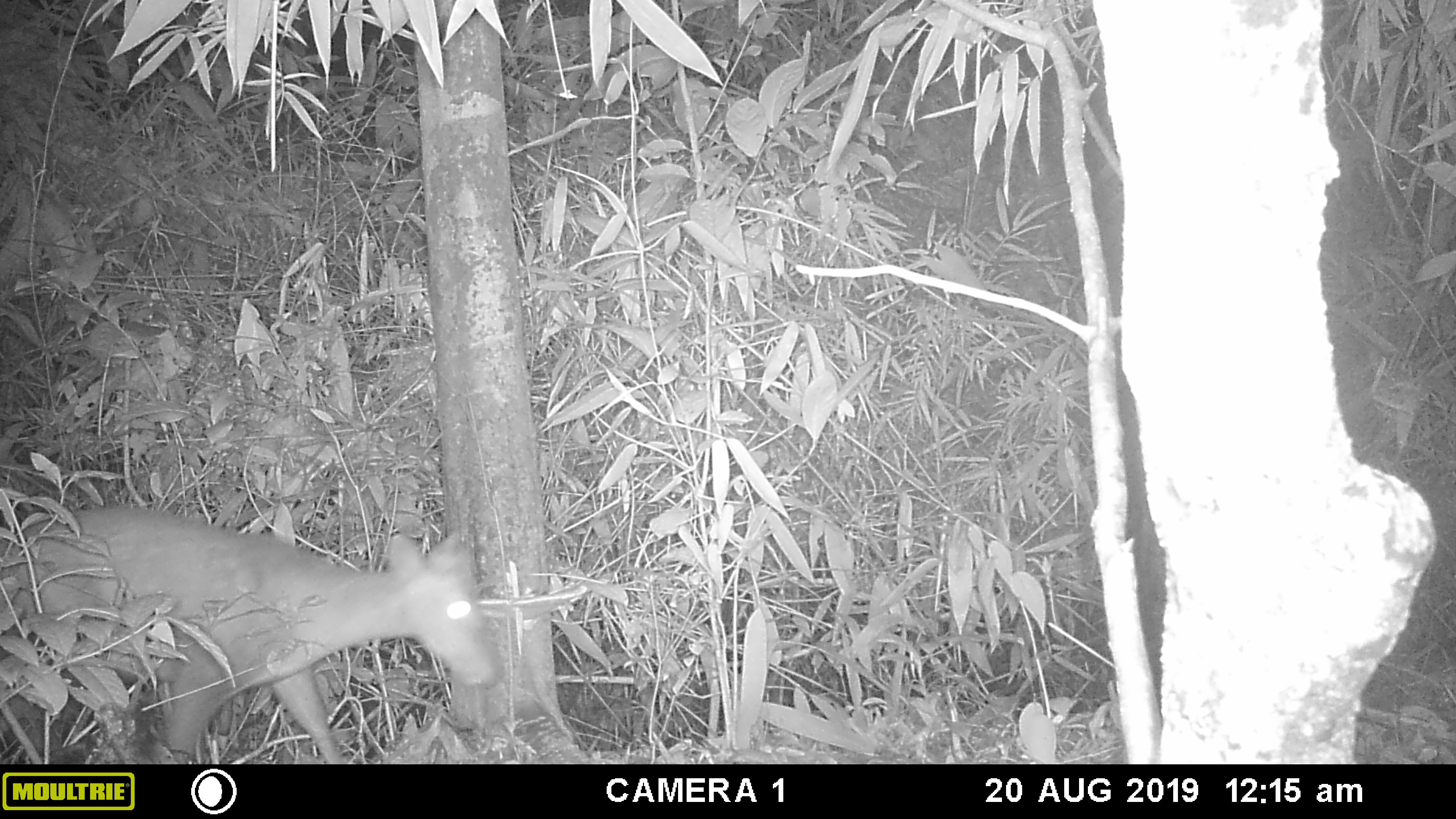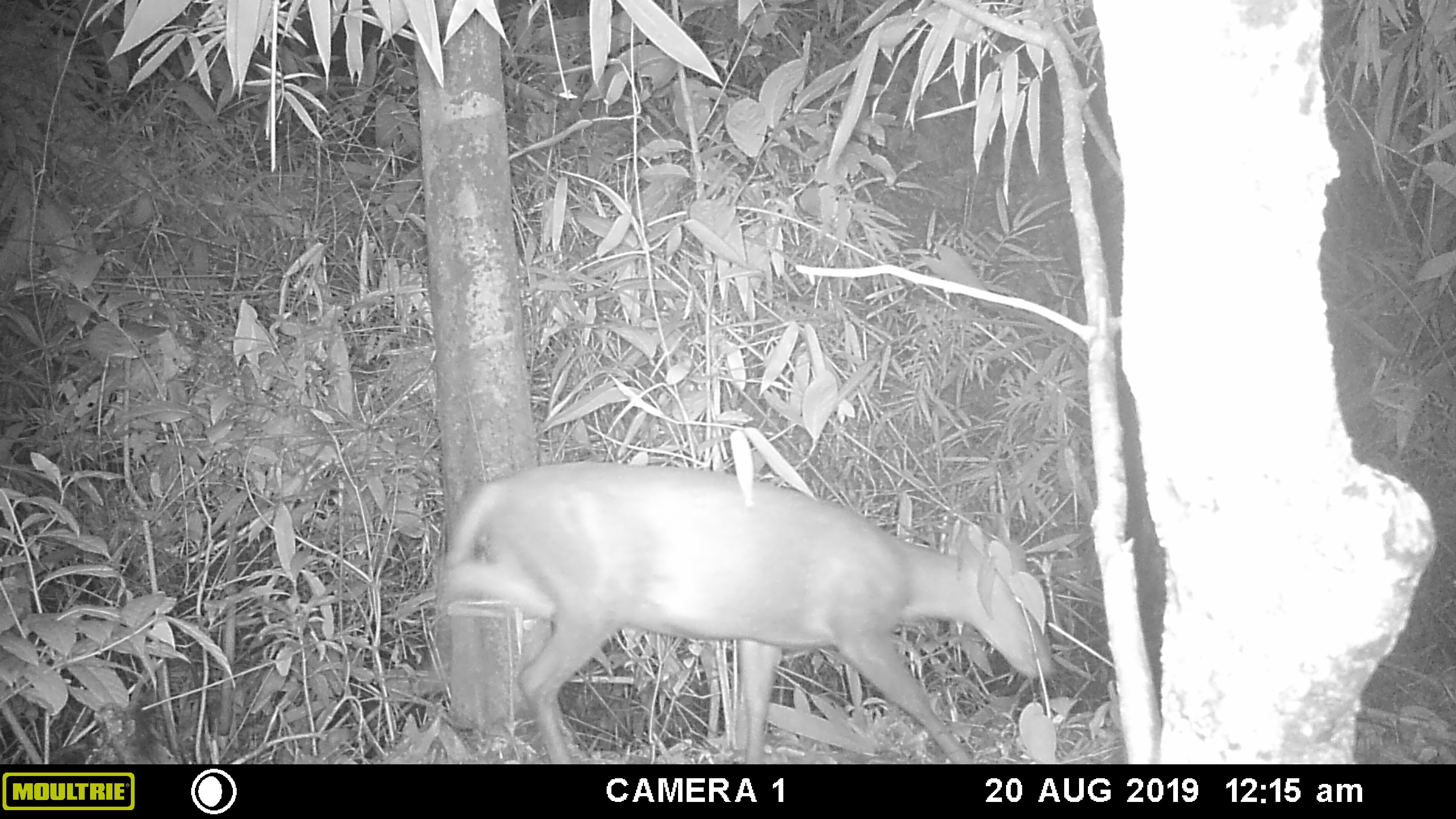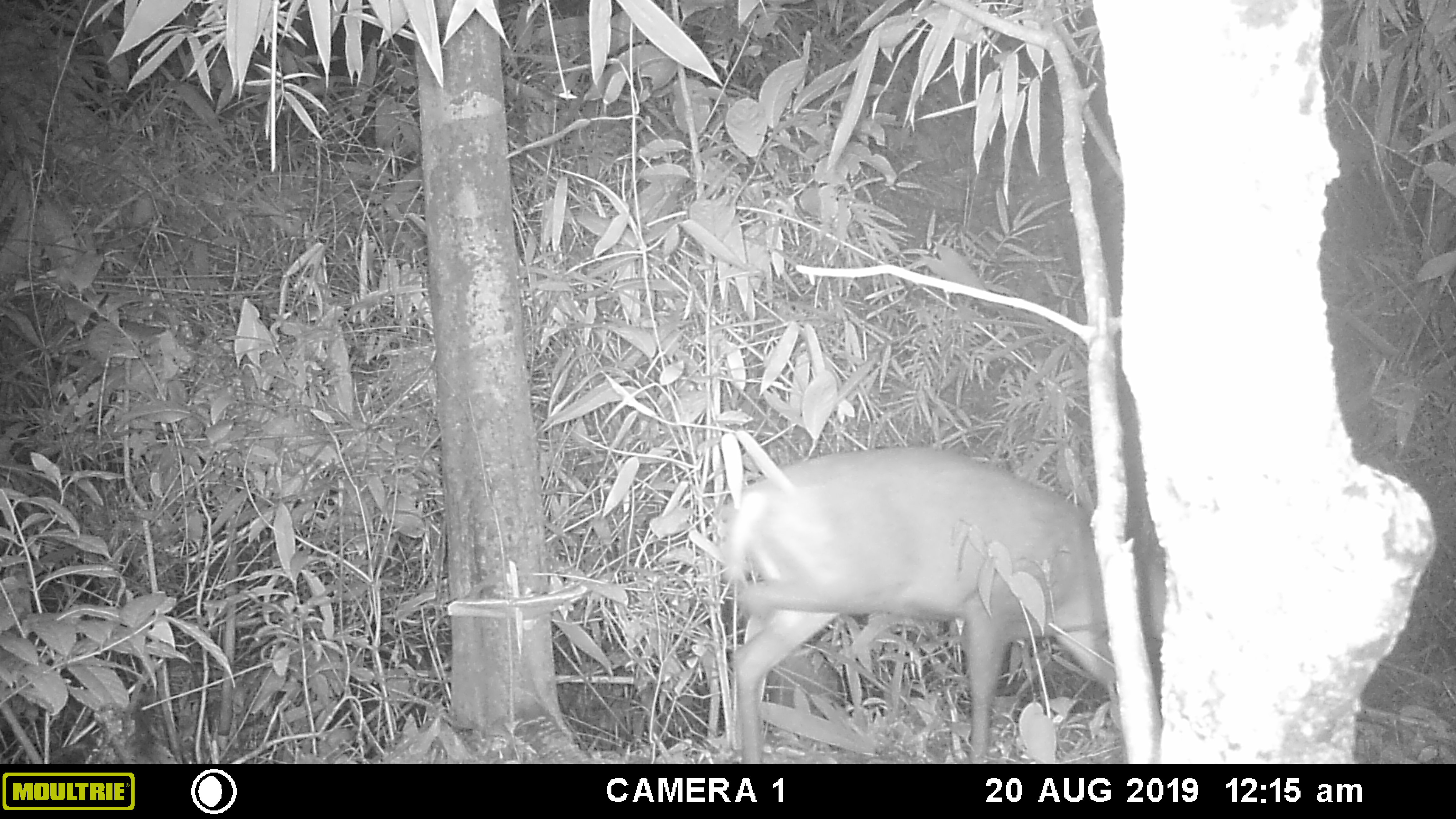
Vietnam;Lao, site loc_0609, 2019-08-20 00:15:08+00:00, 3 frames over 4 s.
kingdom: Animalia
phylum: Chordata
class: Mammalia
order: Artiodactyla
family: Cervidae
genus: Muntiacus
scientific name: Muntiacus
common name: muntjacs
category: unidentified muntjac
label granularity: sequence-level